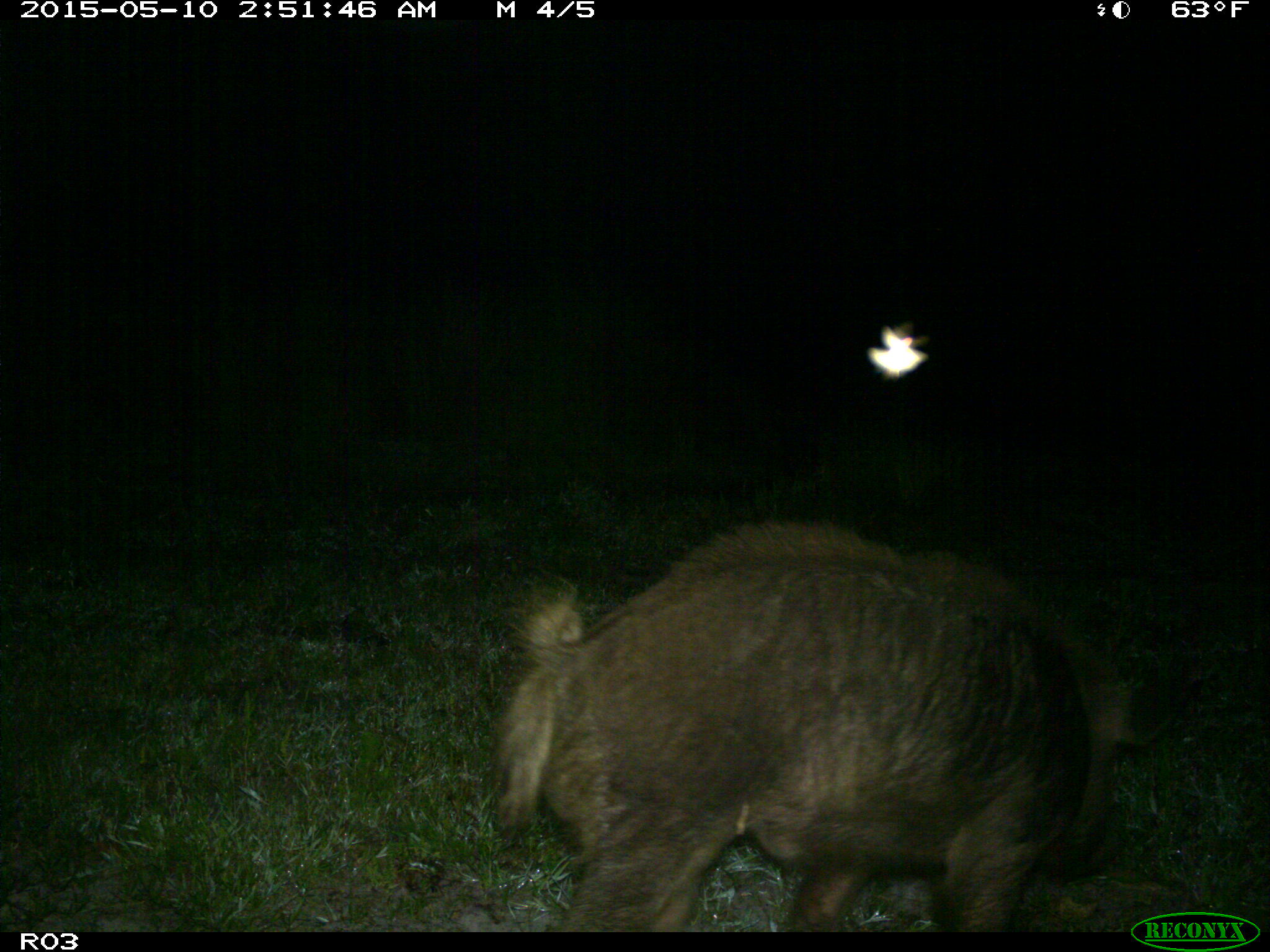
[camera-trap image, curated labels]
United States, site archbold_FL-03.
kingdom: Animalia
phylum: Chordata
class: Mammalia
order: Artiodactyla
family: Suidae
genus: Sus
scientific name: Sus scrofa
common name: wild boar